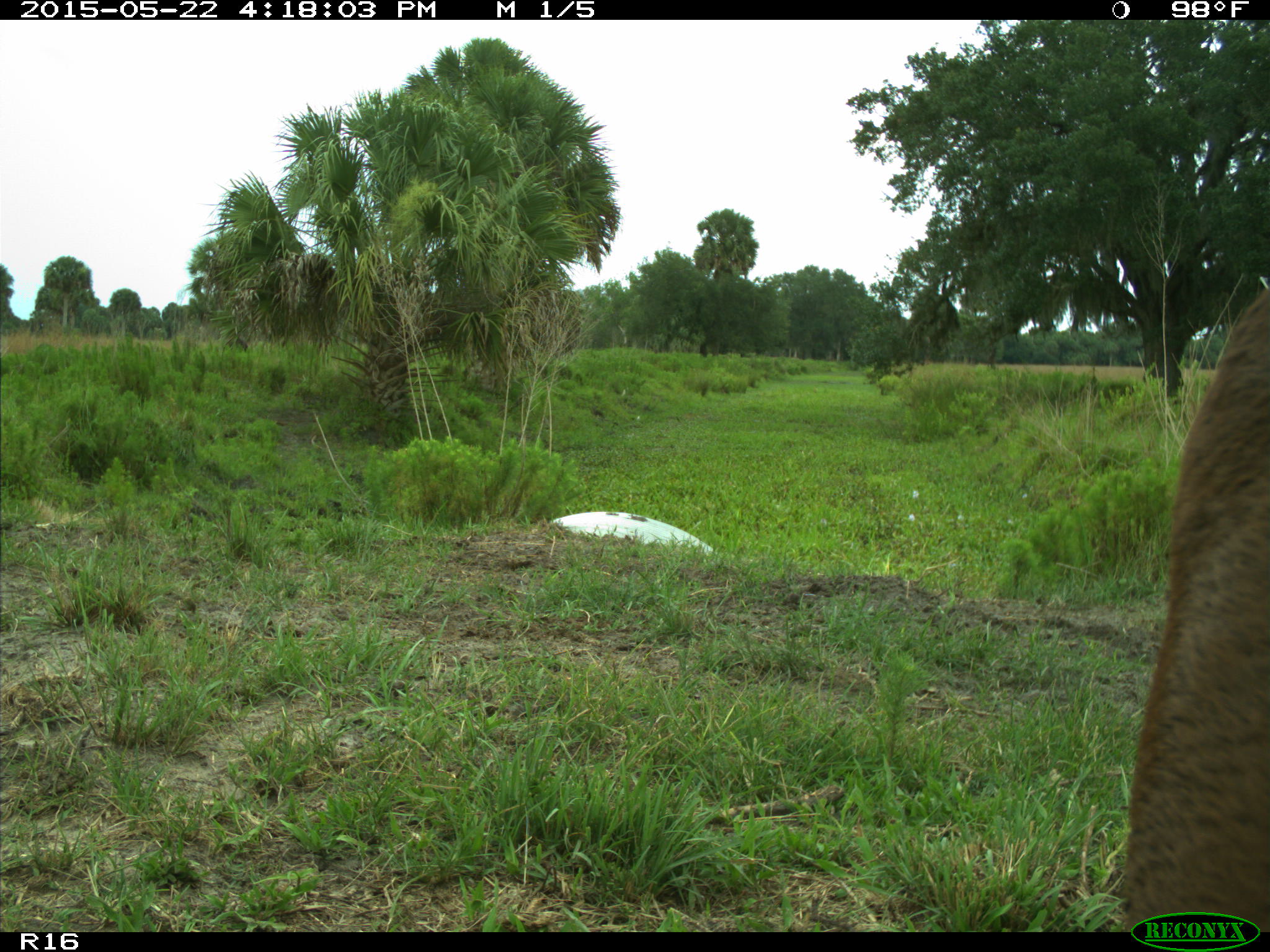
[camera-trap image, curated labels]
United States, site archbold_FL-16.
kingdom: Animalia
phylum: Chordata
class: Mammalia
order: Artiodactyla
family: Bovidae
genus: Bos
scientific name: Bos taurus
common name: domestic cow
Bos taurus (domestic cow).